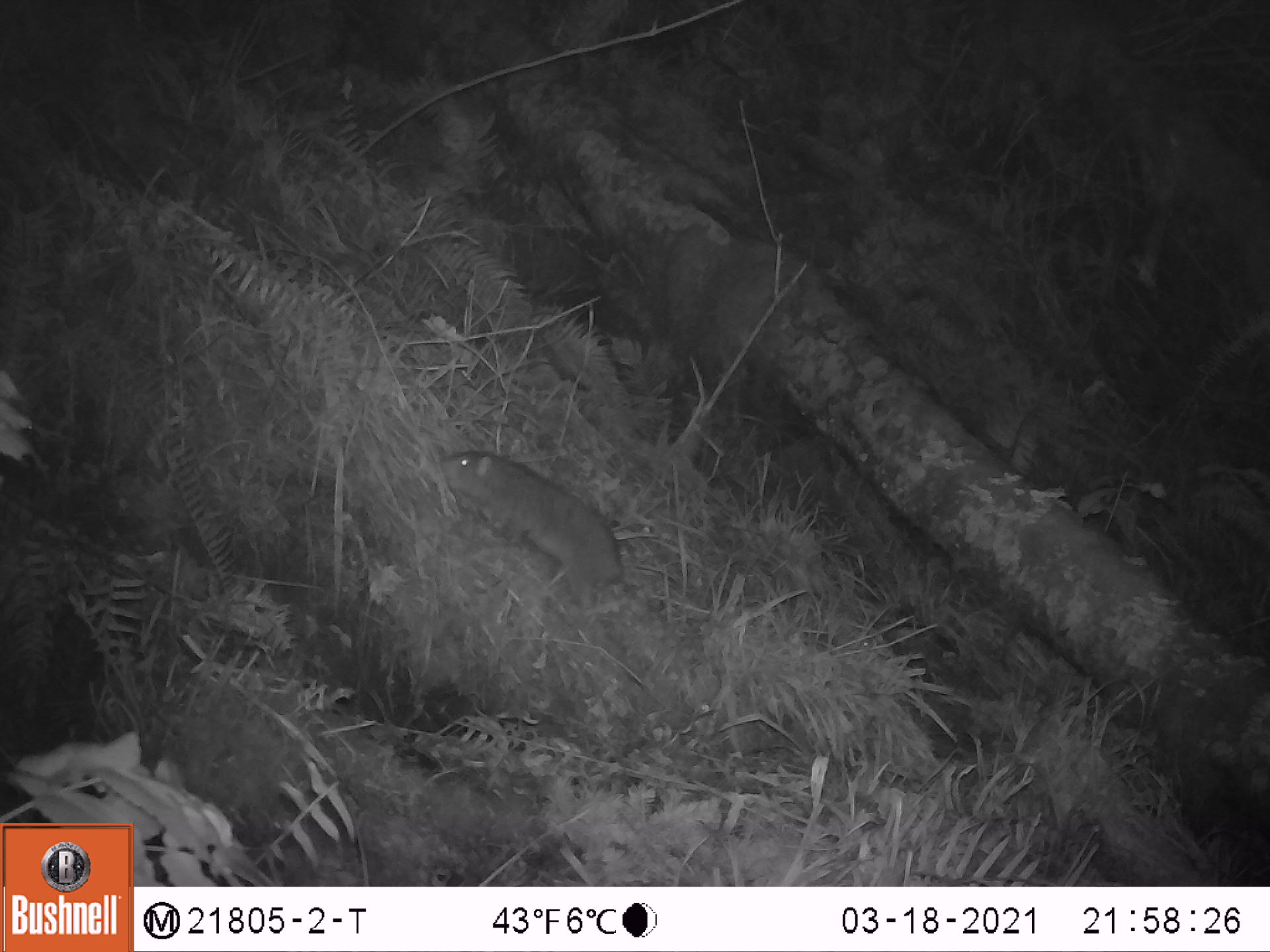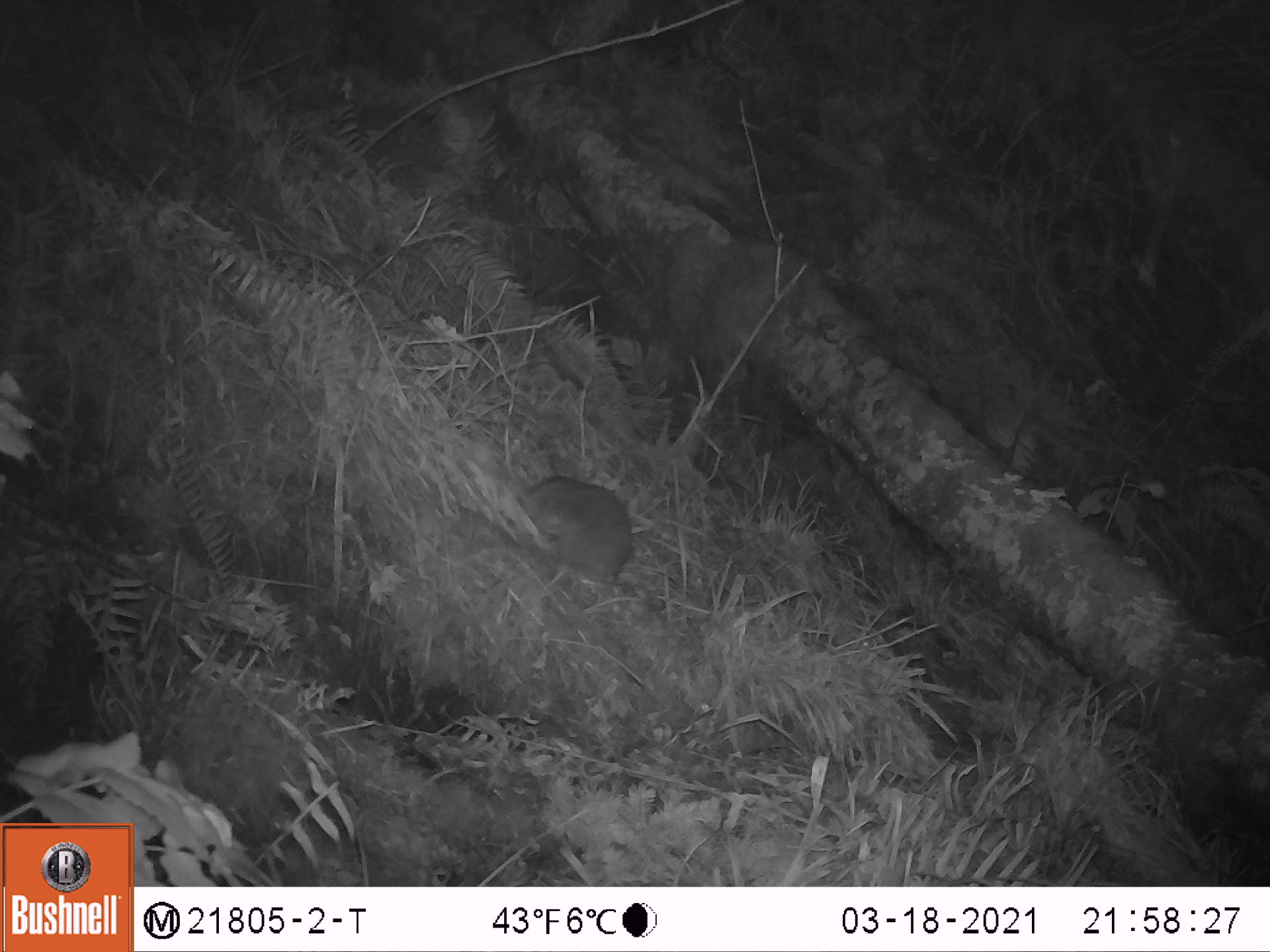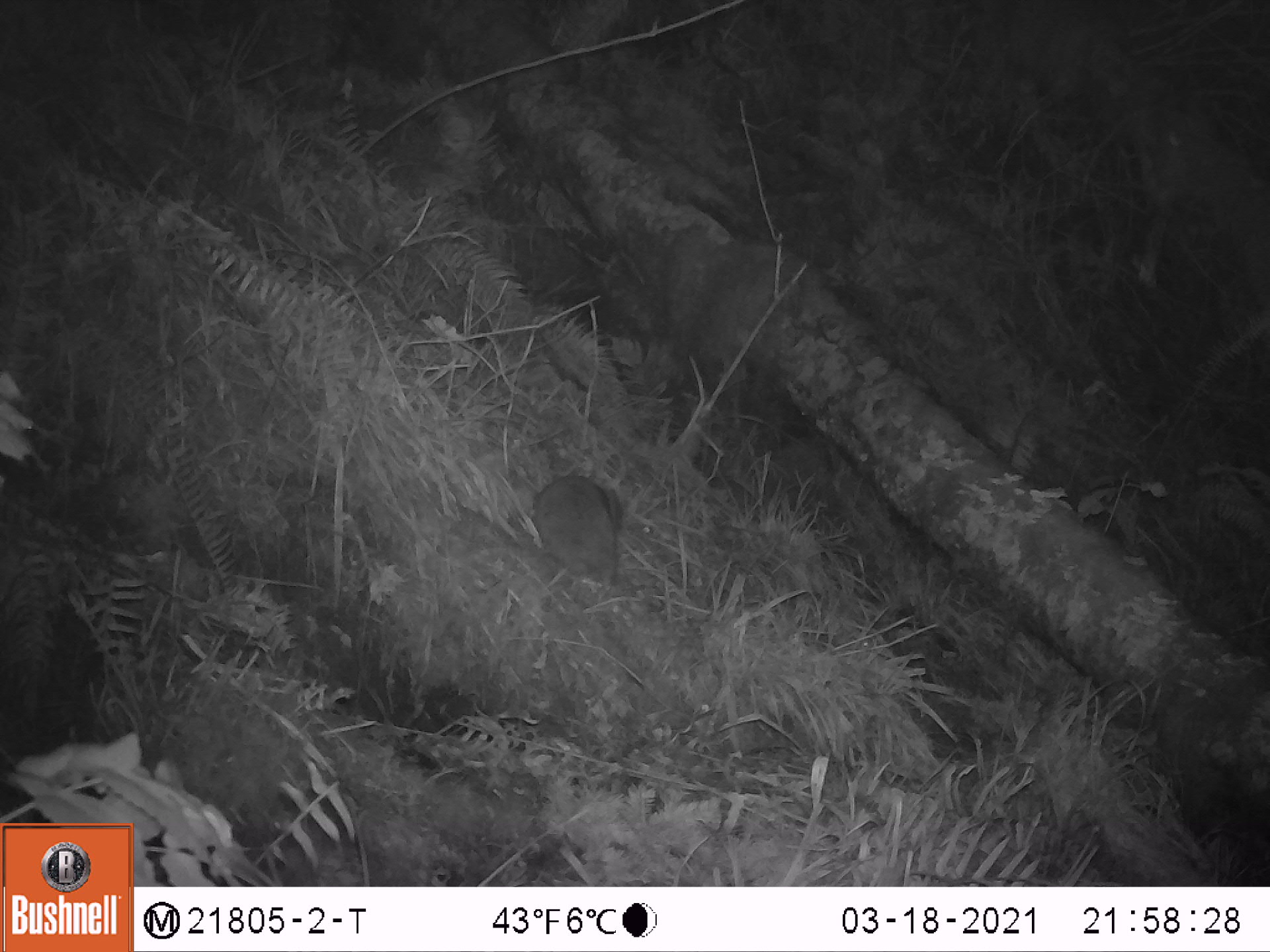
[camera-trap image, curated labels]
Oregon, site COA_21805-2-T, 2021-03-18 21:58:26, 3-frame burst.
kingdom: Animalia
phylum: Chordata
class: Mammalia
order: Rodentia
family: Aplodontiidae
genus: Aplodontia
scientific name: Aplodontia rufa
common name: mountain beaver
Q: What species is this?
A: Mountain beaver (Aplodontia rufa).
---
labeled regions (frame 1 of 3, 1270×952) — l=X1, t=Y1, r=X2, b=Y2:
mountain beaver: l=438, t=446, r=624, b=611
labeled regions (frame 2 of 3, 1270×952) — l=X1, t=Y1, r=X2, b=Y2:
mountain beaver: l=518, t=467, r=637, b=590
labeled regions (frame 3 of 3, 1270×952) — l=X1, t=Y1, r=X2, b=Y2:
mountain beaver: l=535, t=462, r=625, b=589